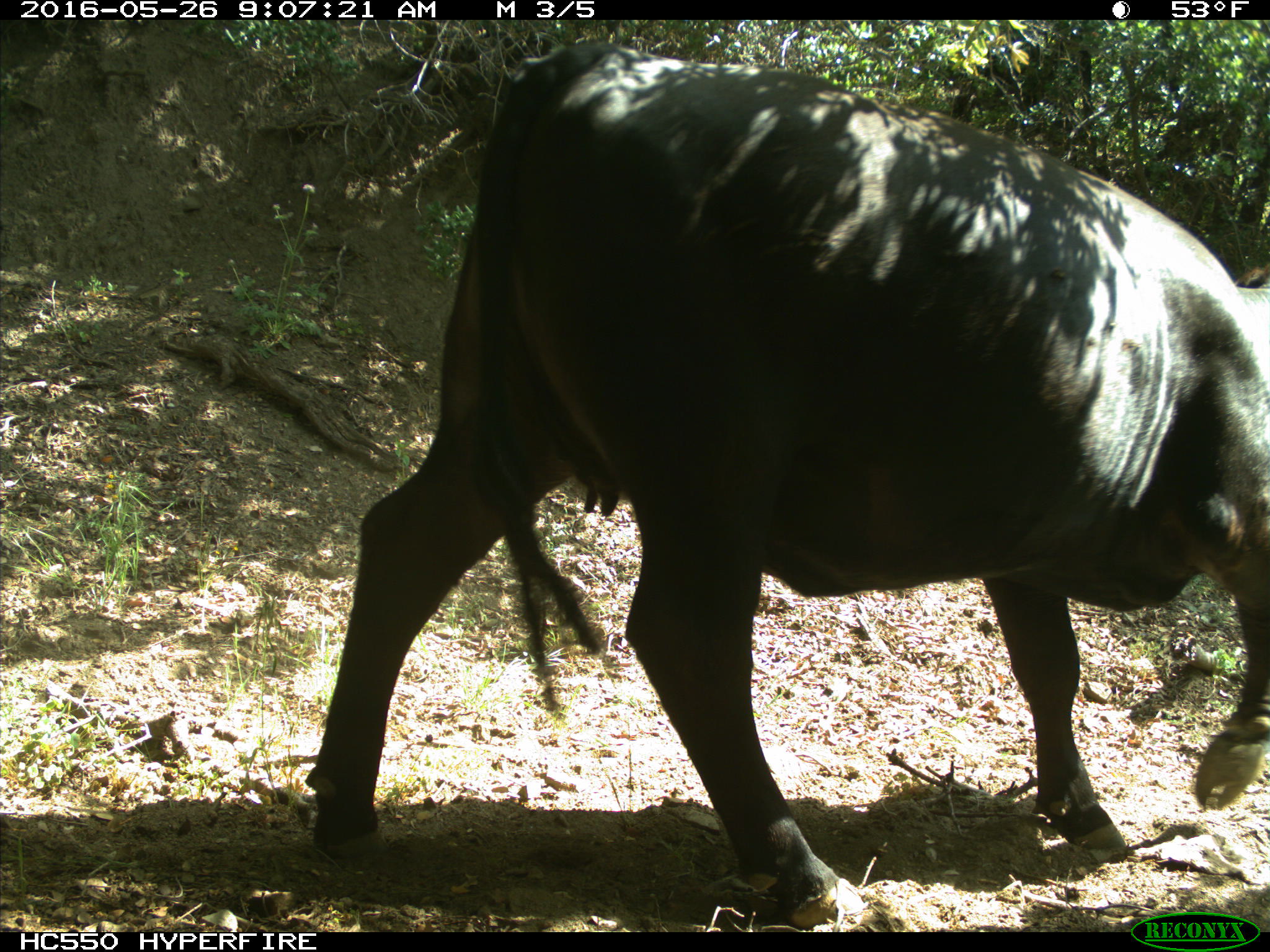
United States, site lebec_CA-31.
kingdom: Animalia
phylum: Chordata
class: Mammalia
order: Artiodactyla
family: Bovidae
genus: Bos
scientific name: Bos taurus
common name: domestic cow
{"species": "Bos taurus (domestic cow)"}